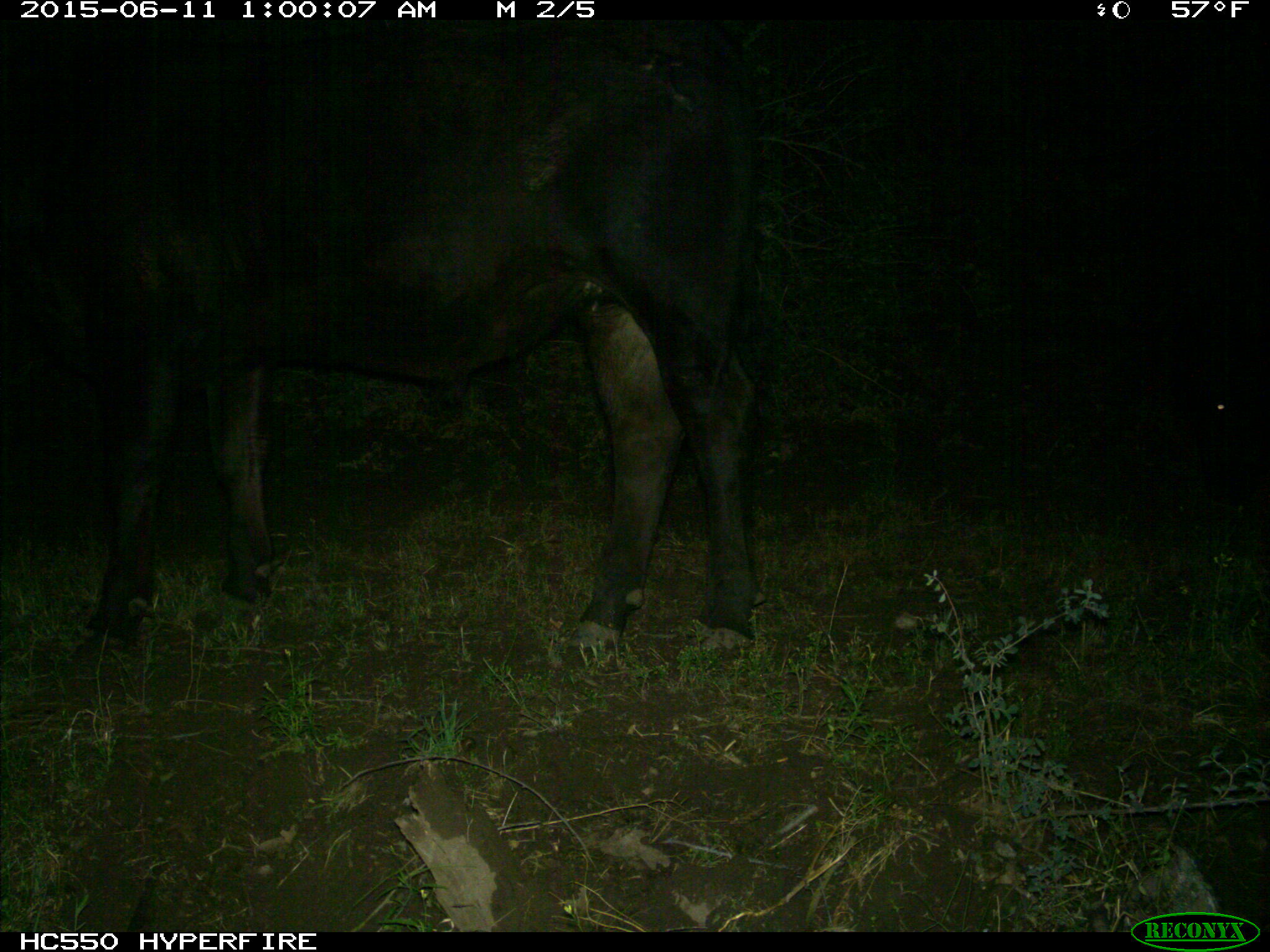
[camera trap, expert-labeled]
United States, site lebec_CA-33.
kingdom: Animalia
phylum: Chordata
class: Mammalia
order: Artiodactyla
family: Bovidae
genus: Bos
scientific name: Bos taurus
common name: domestic cow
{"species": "Bos taurus (domestic cow)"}